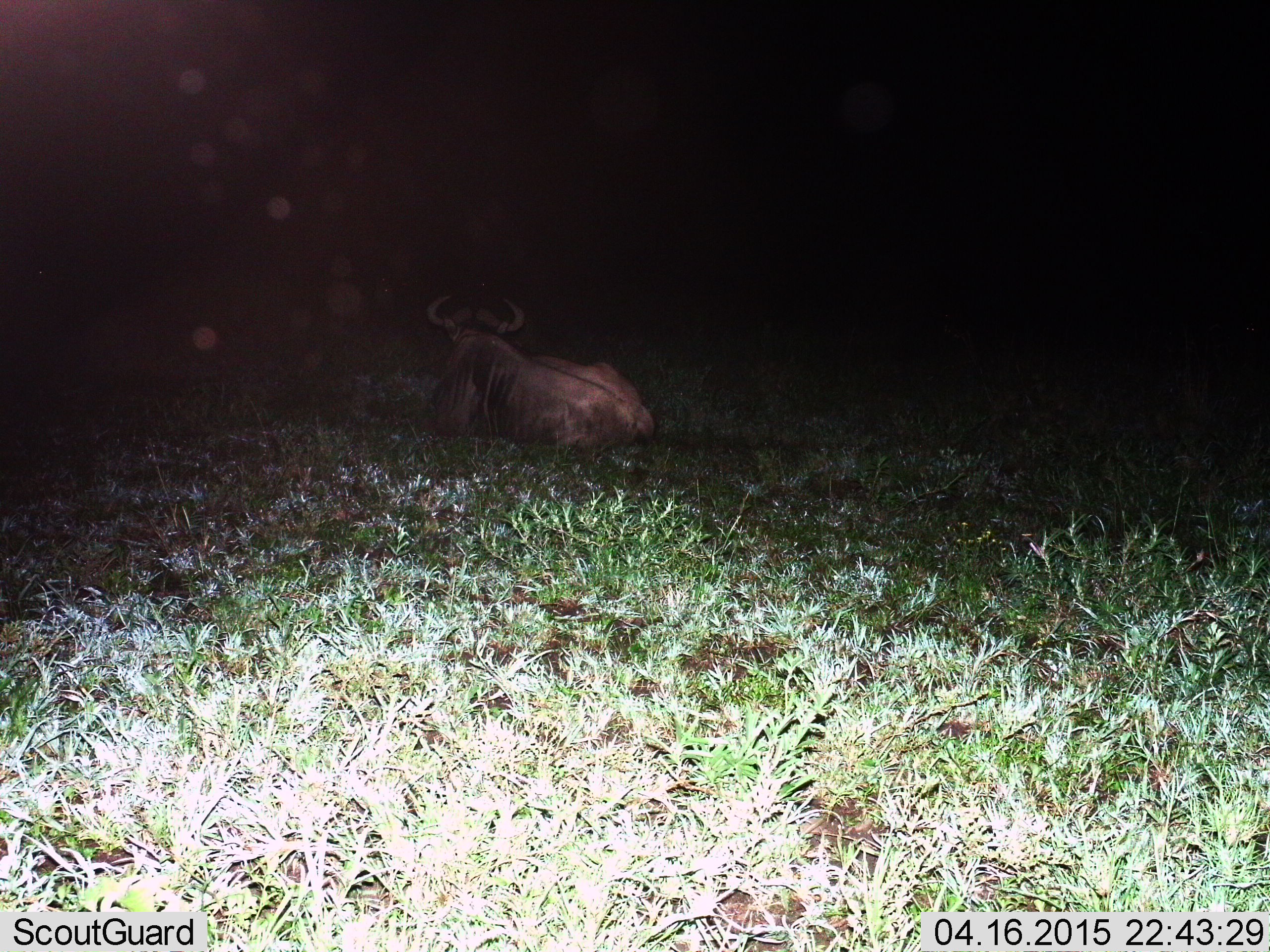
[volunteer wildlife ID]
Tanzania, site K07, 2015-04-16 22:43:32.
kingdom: Animalia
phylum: Chordata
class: Mammalia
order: Artiodactyla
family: Bovidae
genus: Connochaetes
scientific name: Connochaetes taurinus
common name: blue wildebeest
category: wildebeest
Wildebeest (blue wildebeest) (Connochaetes taurinus), count 1. Behavior (volunteer vote fractions): standing 10%, resting 90%, moving 0%, interacting 0%. Young present (vote fraction): 0%. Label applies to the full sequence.